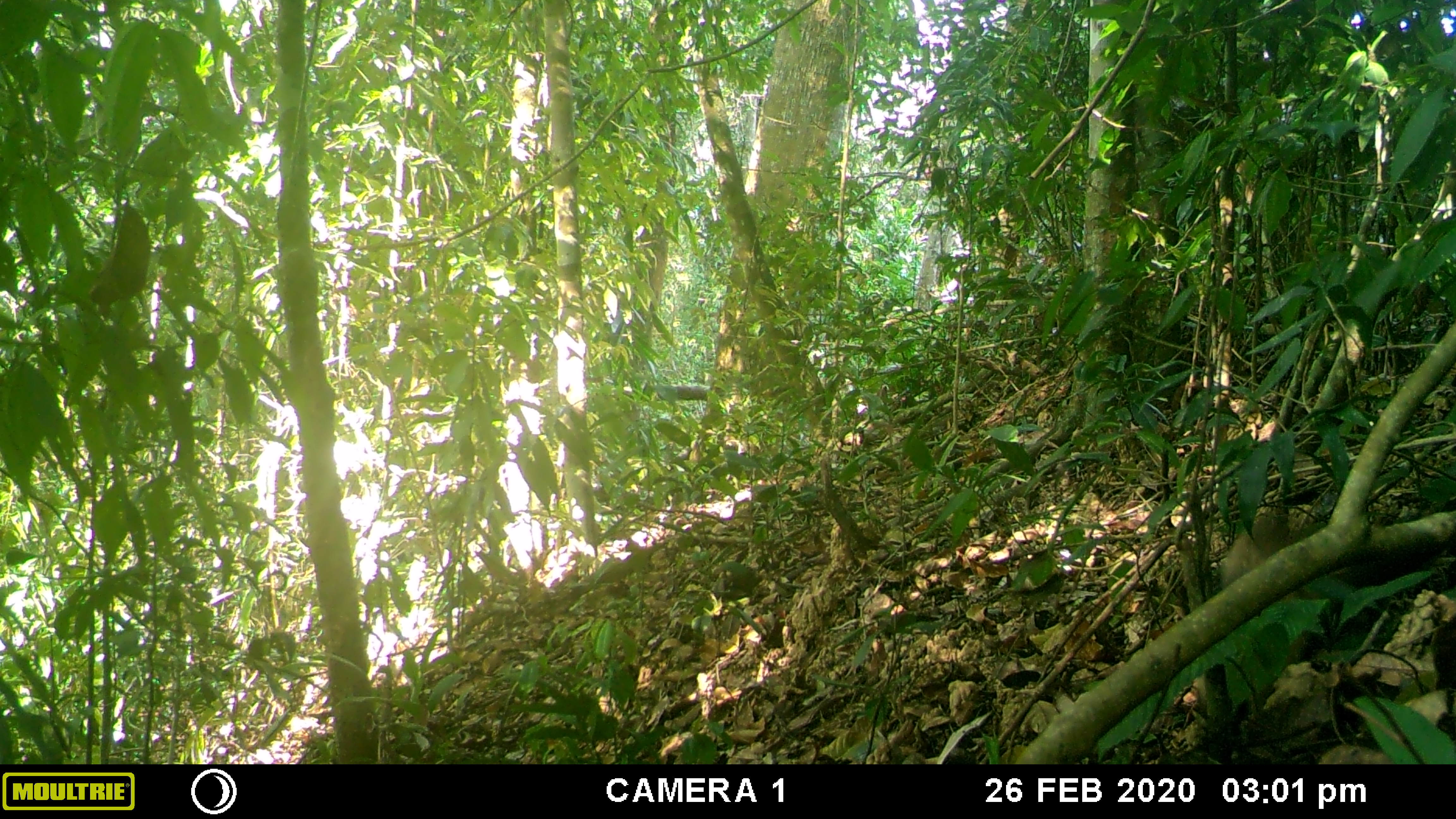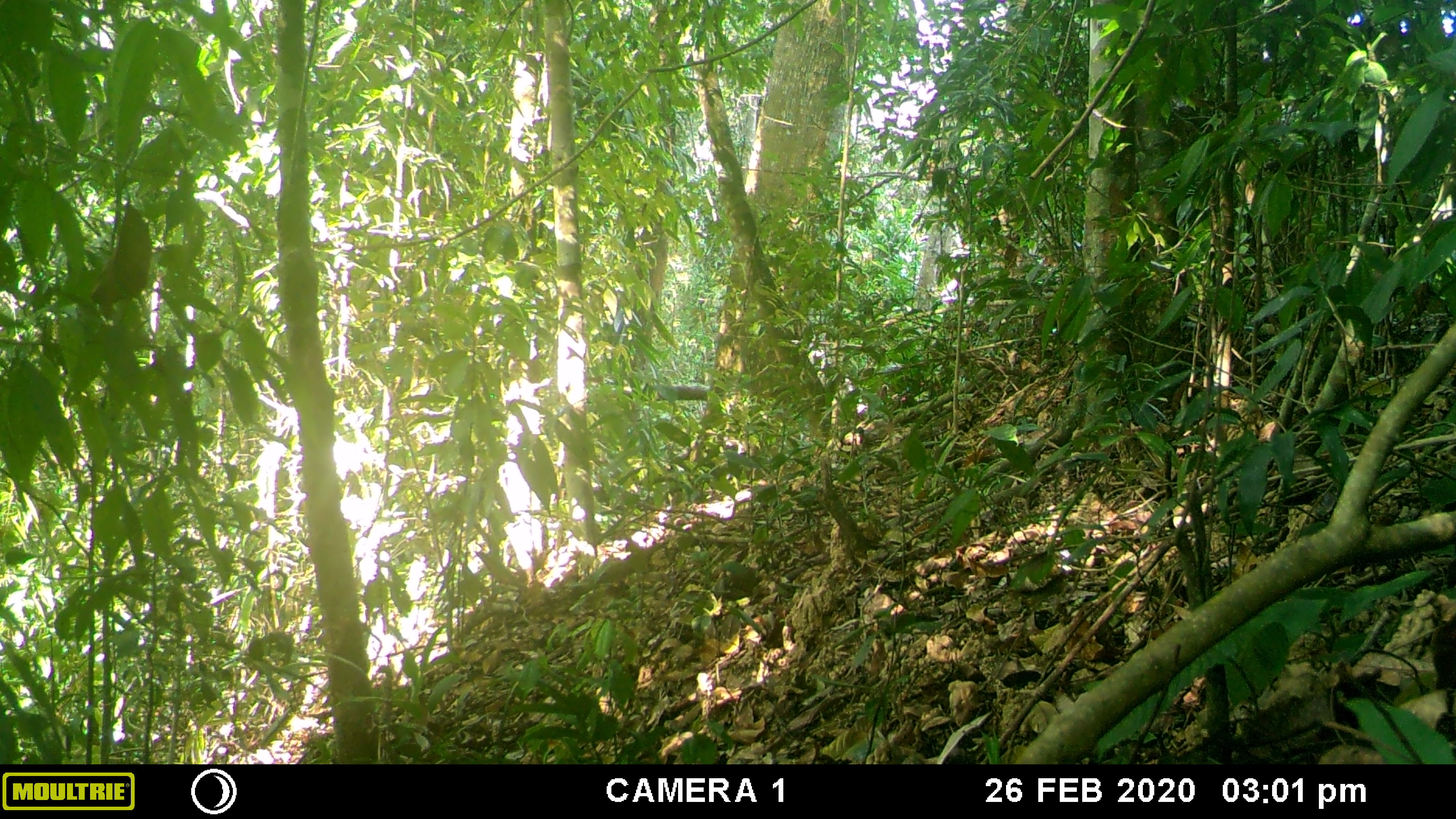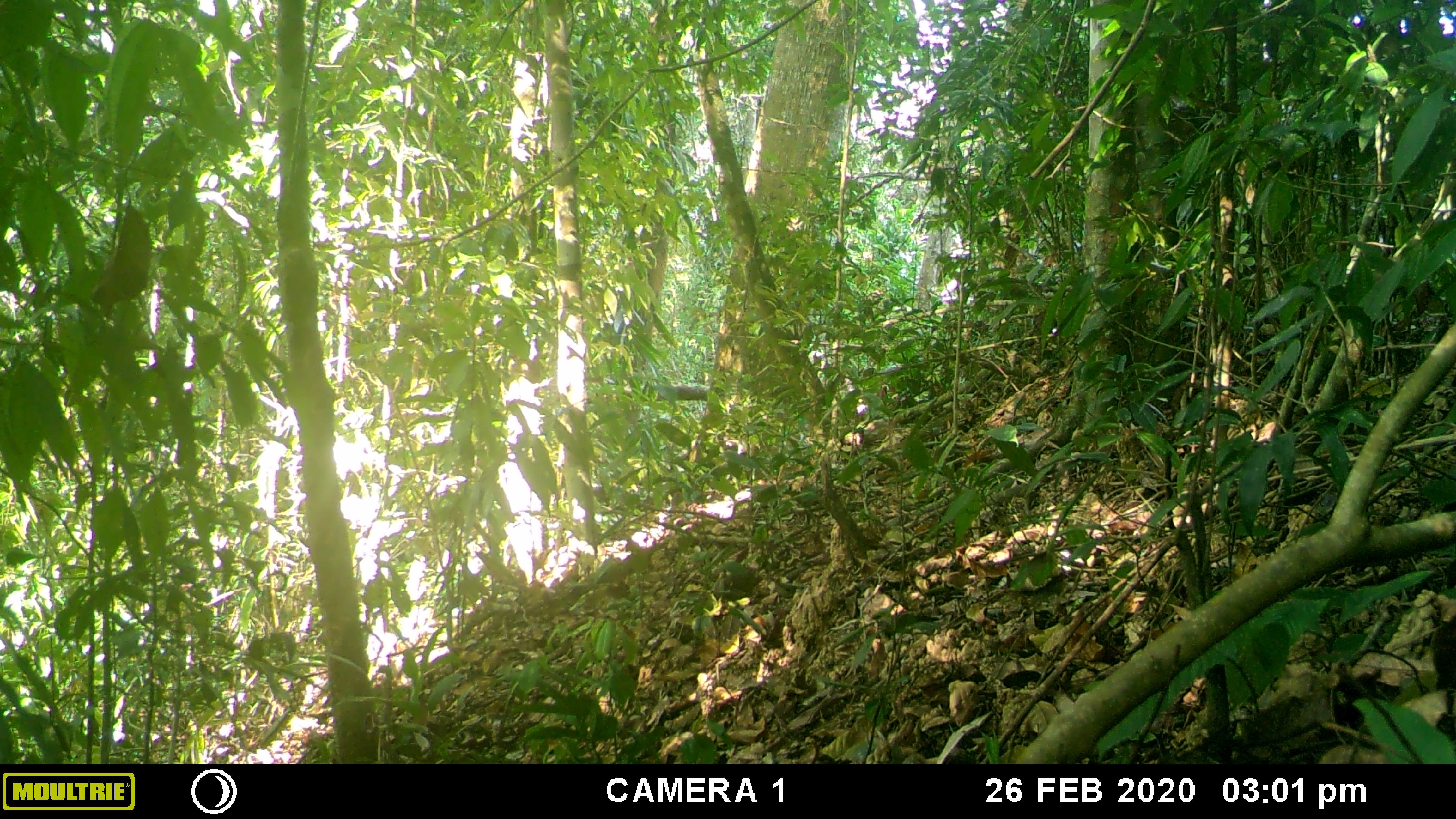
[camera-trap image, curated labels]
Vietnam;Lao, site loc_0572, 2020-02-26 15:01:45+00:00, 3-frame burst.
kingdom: Animalia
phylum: Chordata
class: Mammalia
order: Carnivora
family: Mustelidae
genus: Martes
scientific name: Martes flavigula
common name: yellow-throated marten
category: yellow throated marten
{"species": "yellow throated marten (yellow-throated marten) (Martes flavigula)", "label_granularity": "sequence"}